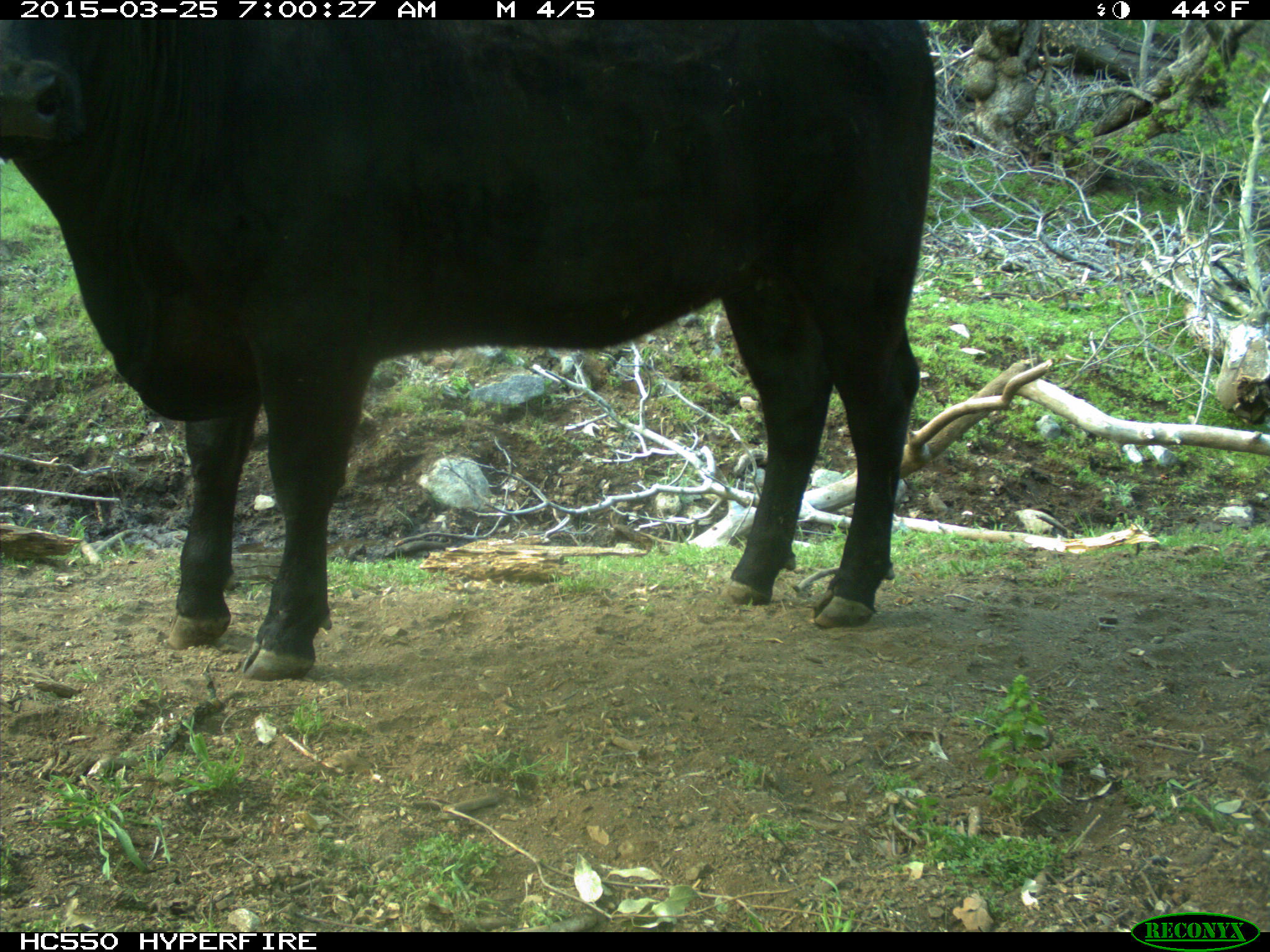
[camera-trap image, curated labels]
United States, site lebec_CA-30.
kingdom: Animalia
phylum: Chordata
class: Mammalia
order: Artiodactyla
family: Bovidae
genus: Bos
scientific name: Bos taurus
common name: domestic cow